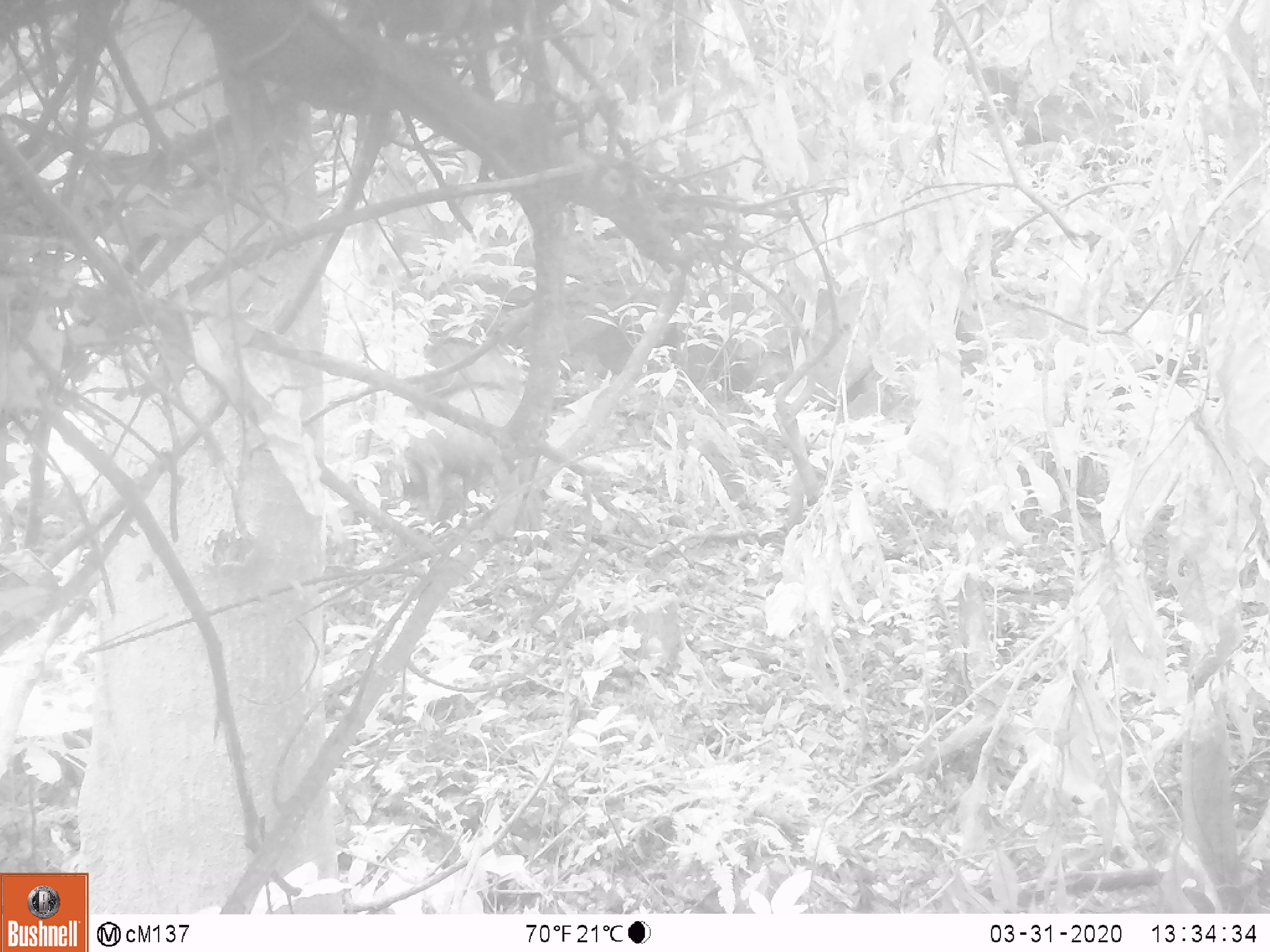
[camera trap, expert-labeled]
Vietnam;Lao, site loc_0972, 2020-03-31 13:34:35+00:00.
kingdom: Animalia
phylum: Chordata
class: Mammalia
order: Artiodactyla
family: Suidae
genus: Sus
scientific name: Sus scrofa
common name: eurasian wild pig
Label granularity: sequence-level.